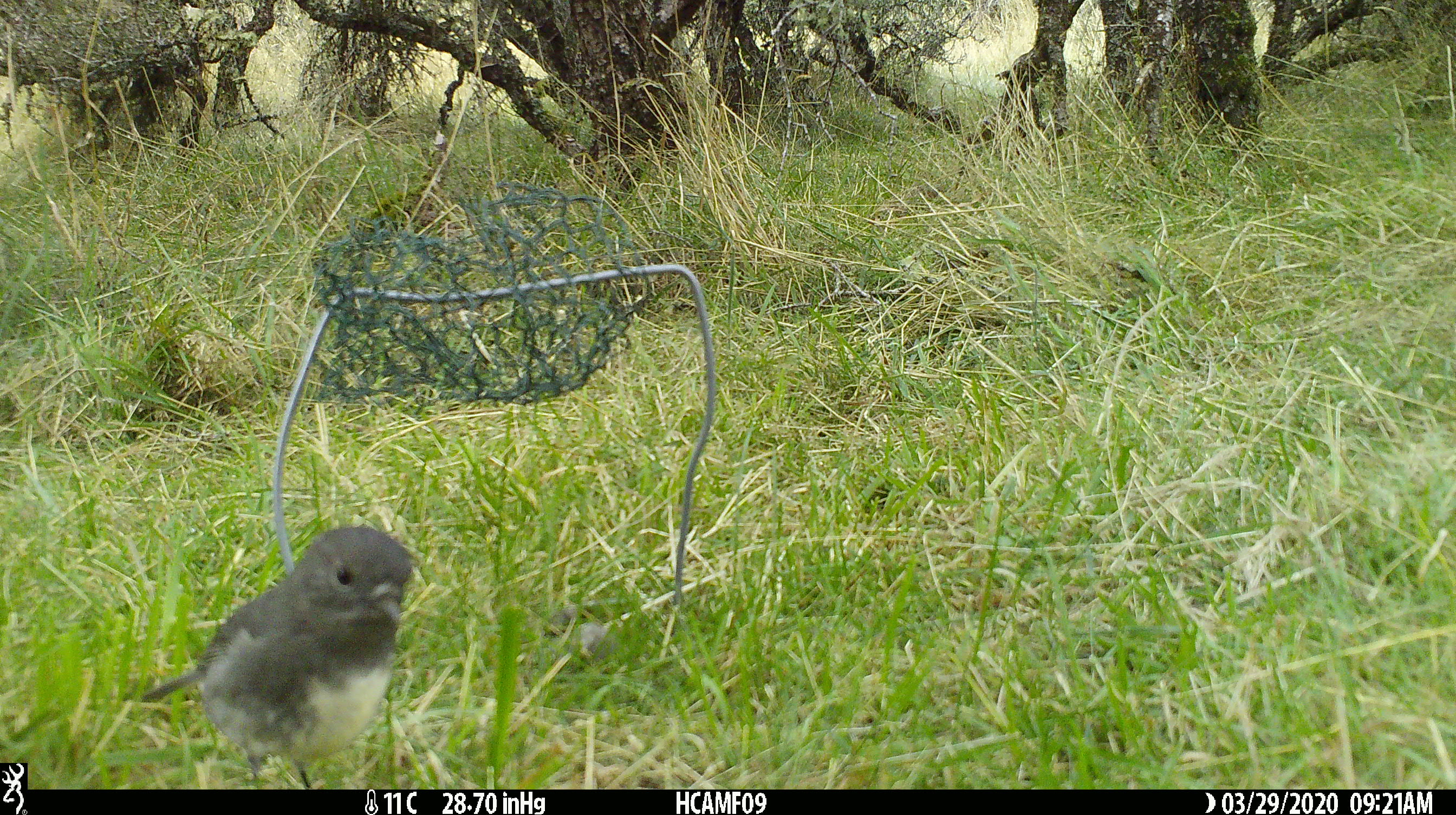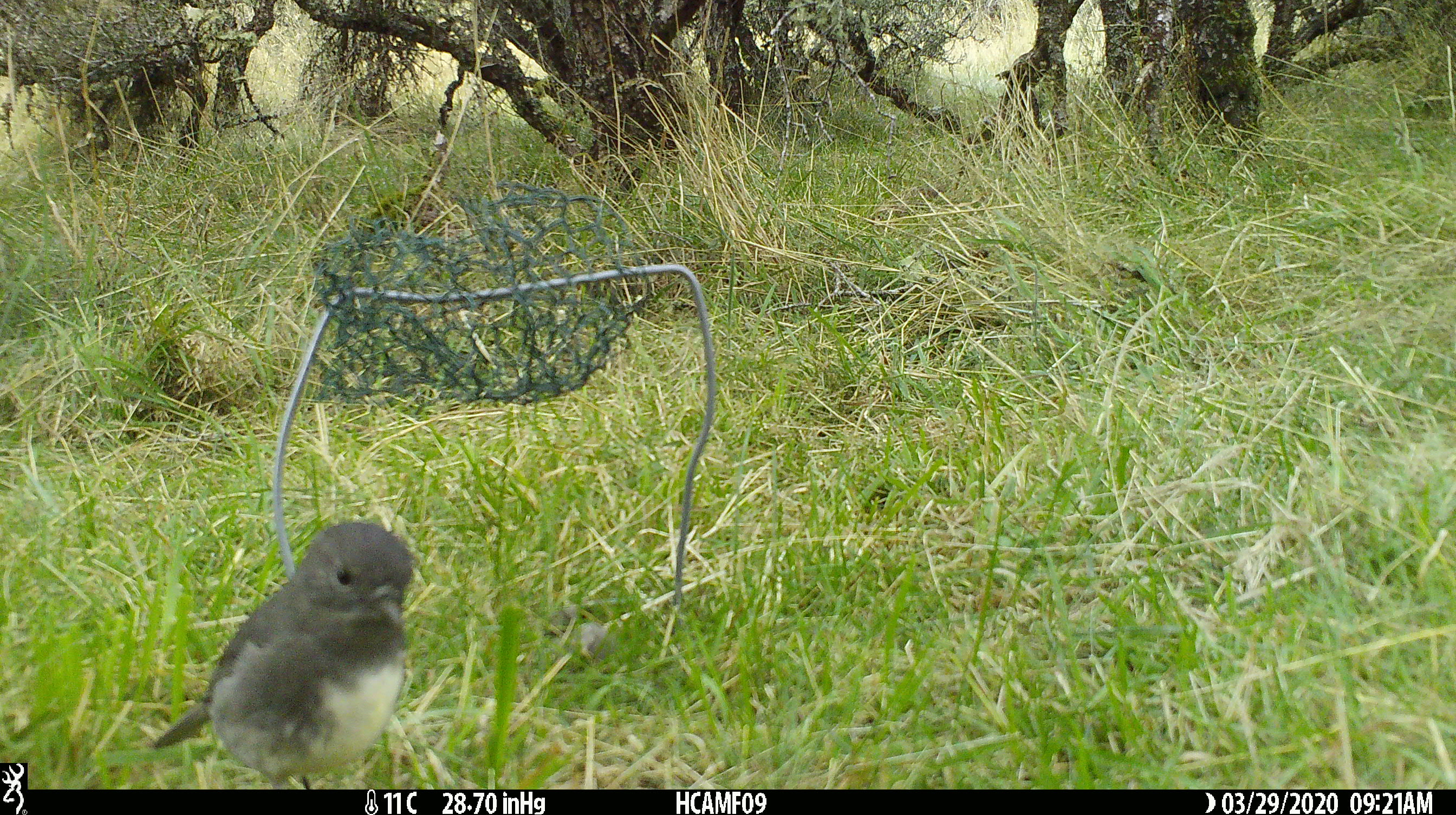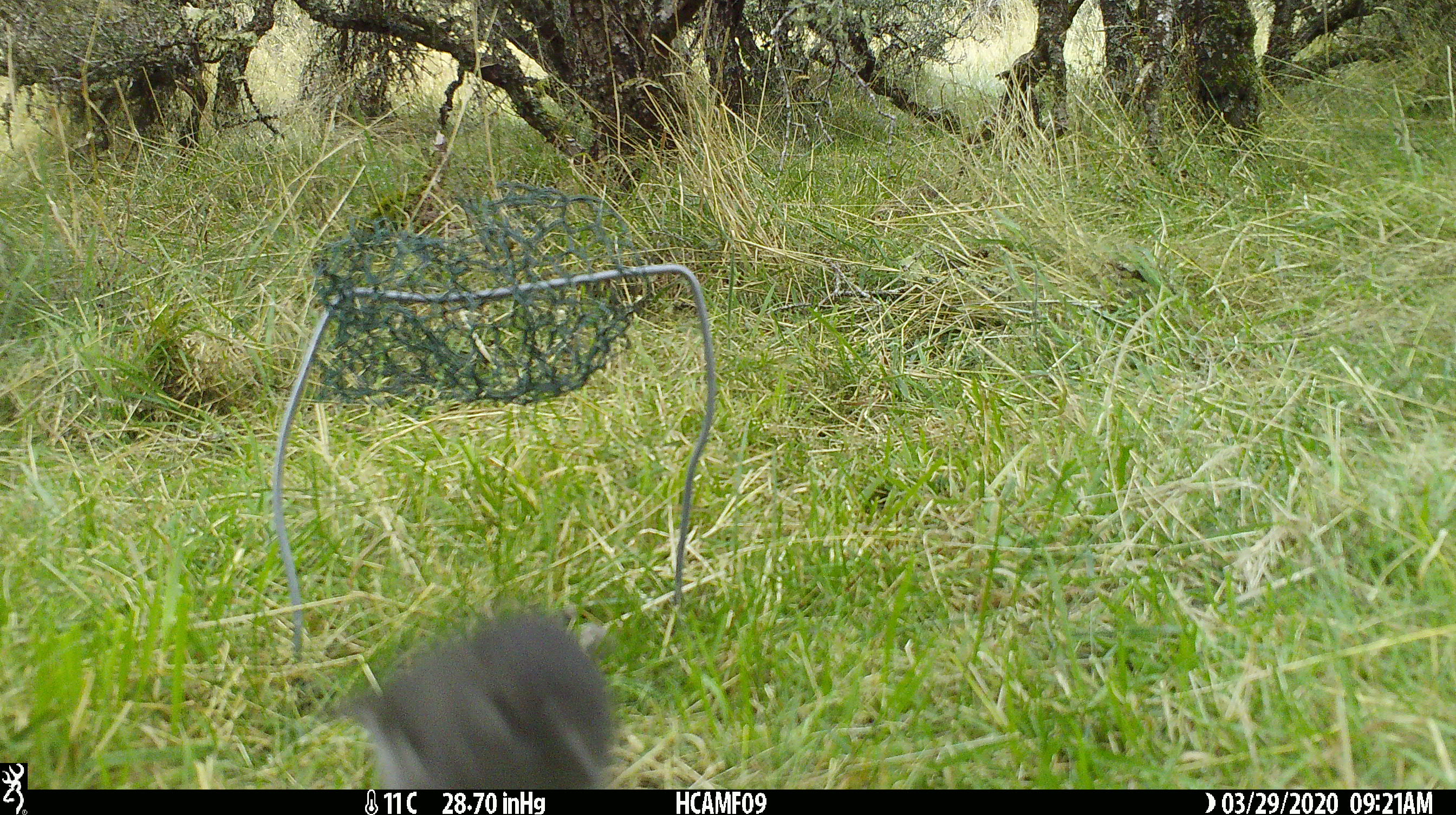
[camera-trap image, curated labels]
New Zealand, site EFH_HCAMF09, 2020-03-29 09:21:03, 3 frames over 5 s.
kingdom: Animalia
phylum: Chordata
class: Aves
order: Passeriformes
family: Petroicidae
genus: Petroica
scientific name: Petroica australis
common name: new zealand robin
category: robin